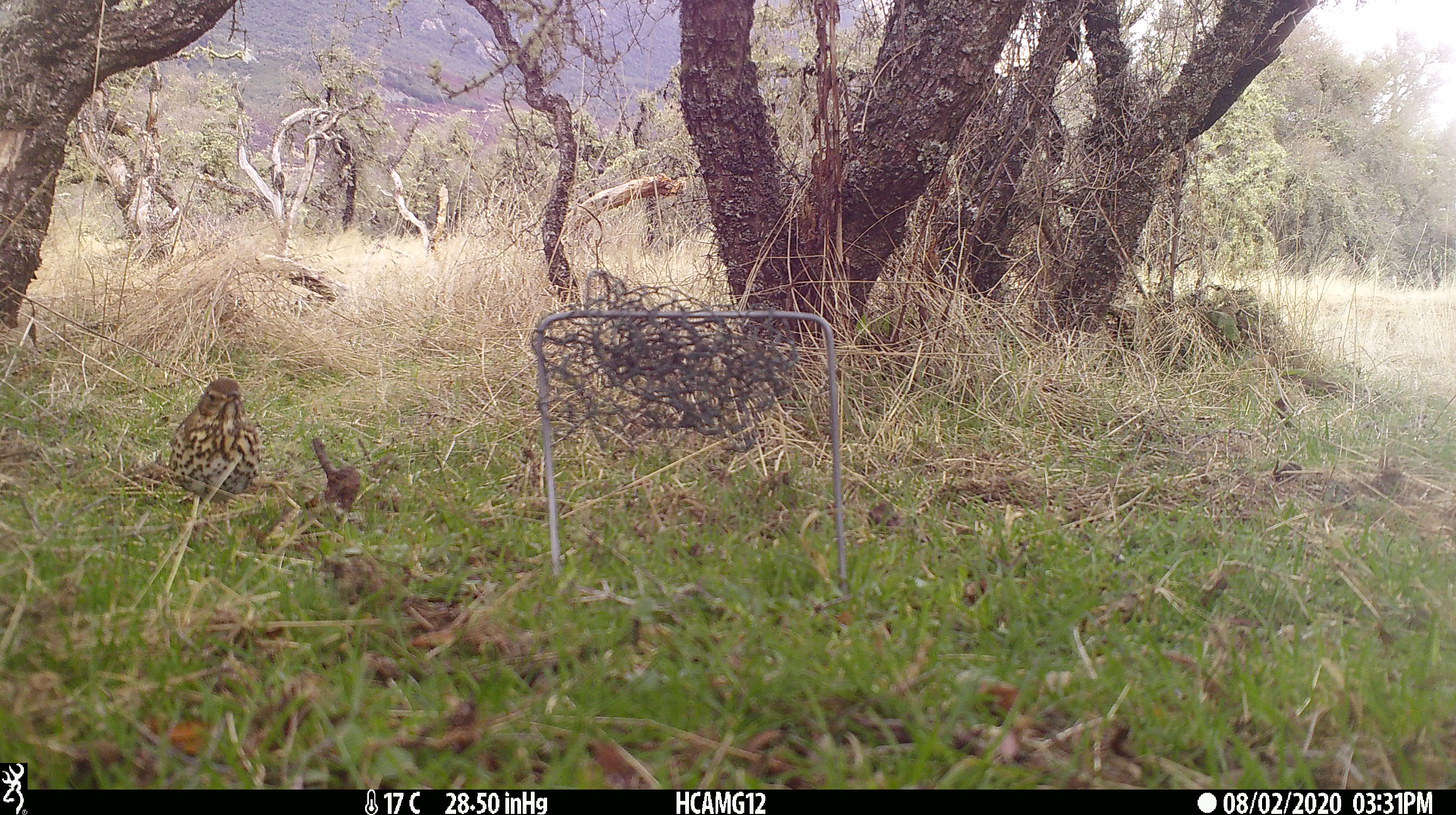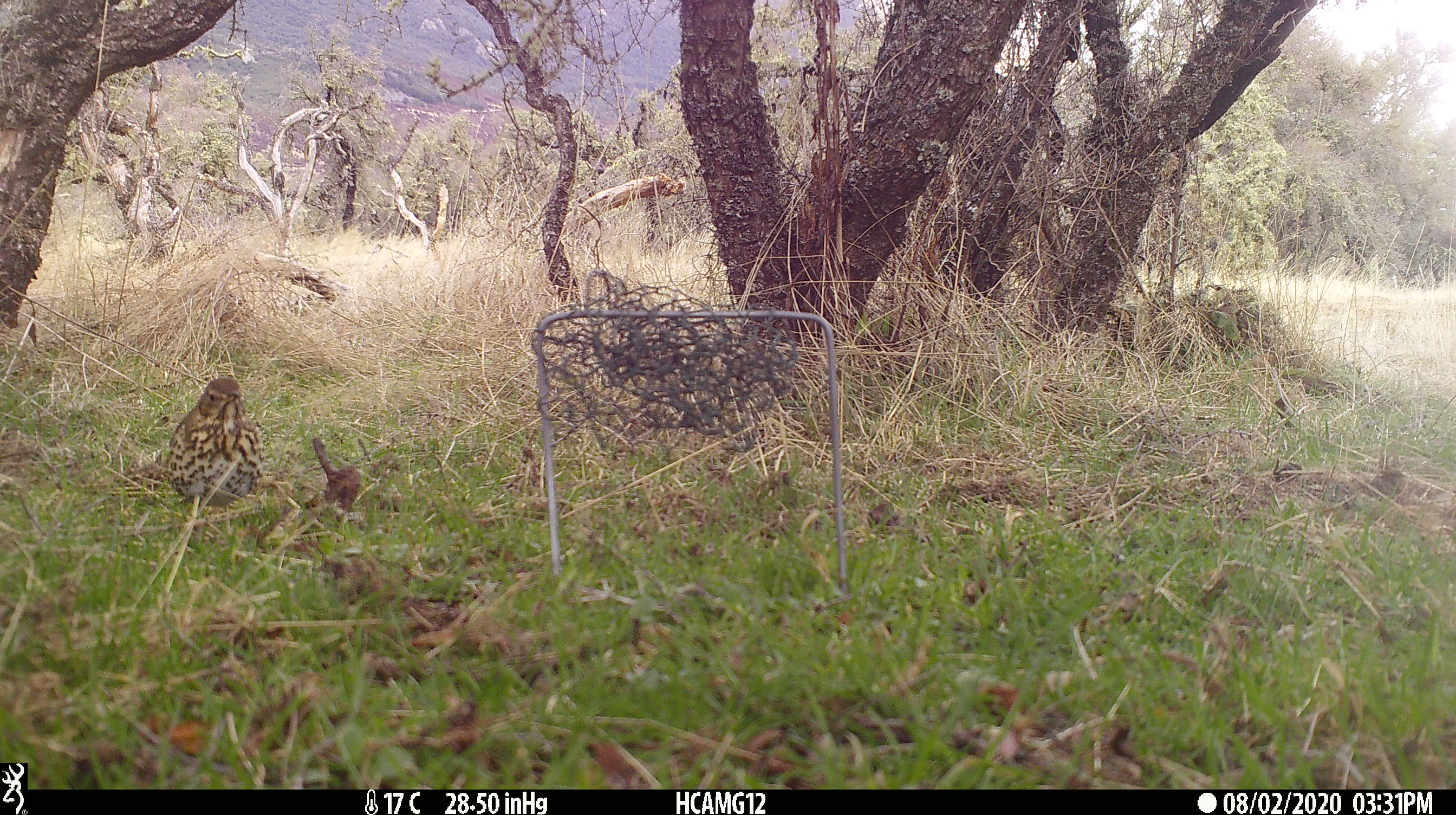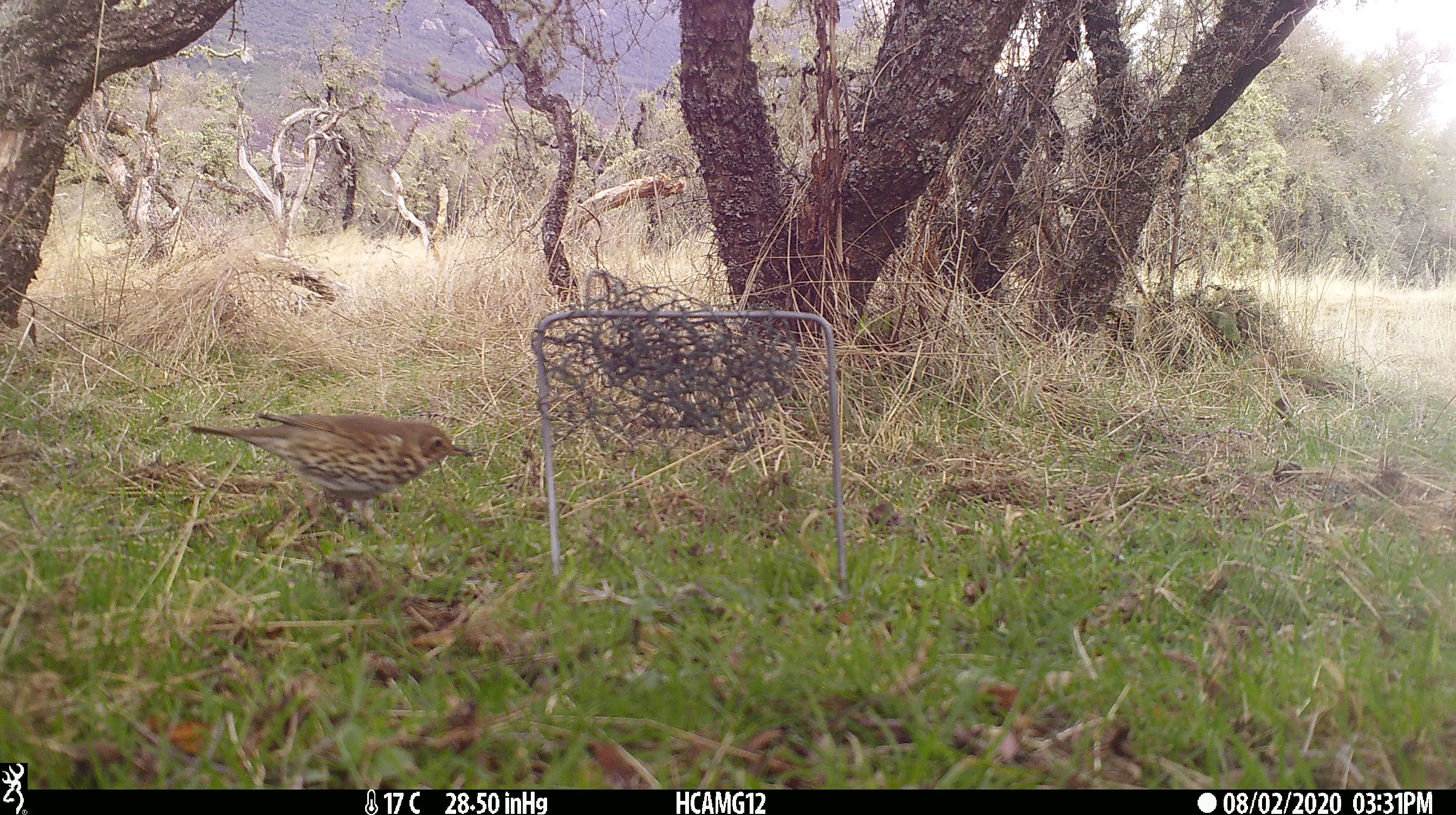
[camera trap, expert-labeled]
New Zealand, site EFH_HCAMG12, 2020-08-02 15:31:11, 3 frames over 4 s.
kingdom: Animalia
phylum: Chordata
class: Aves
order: Passeriformes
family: Turdidae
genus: Turdus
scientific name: Turdus philomelos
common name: song thrush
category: thrush